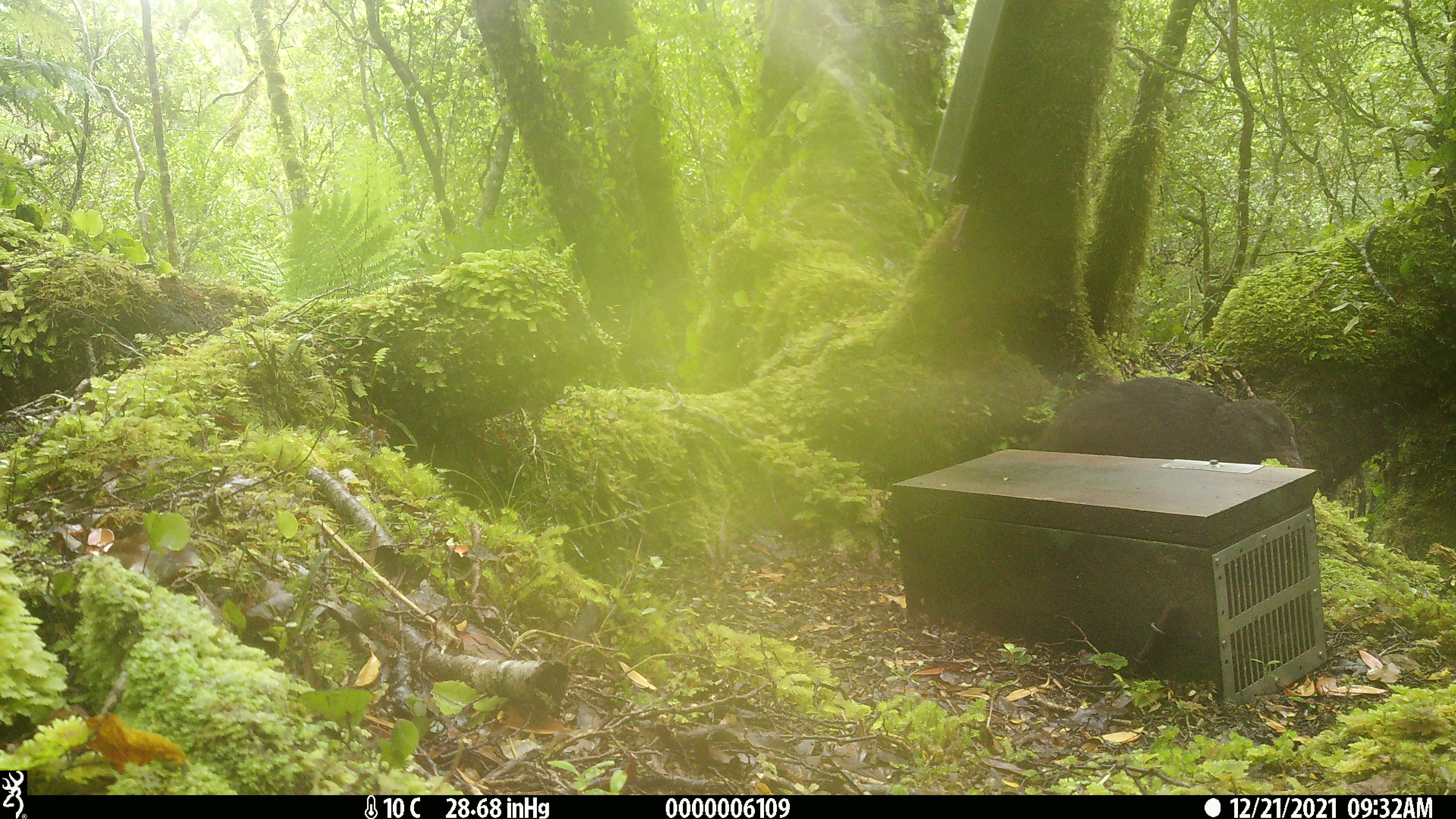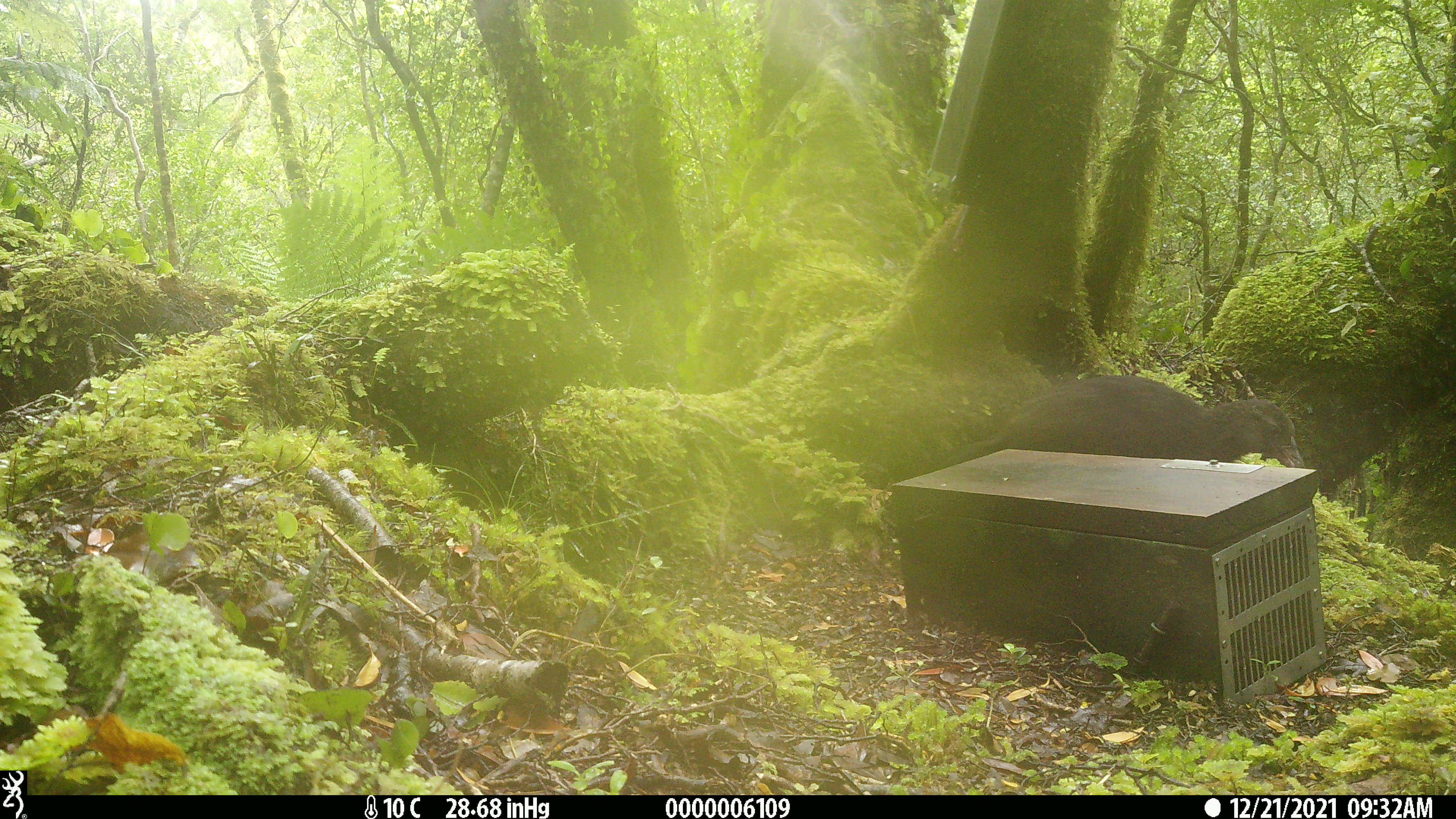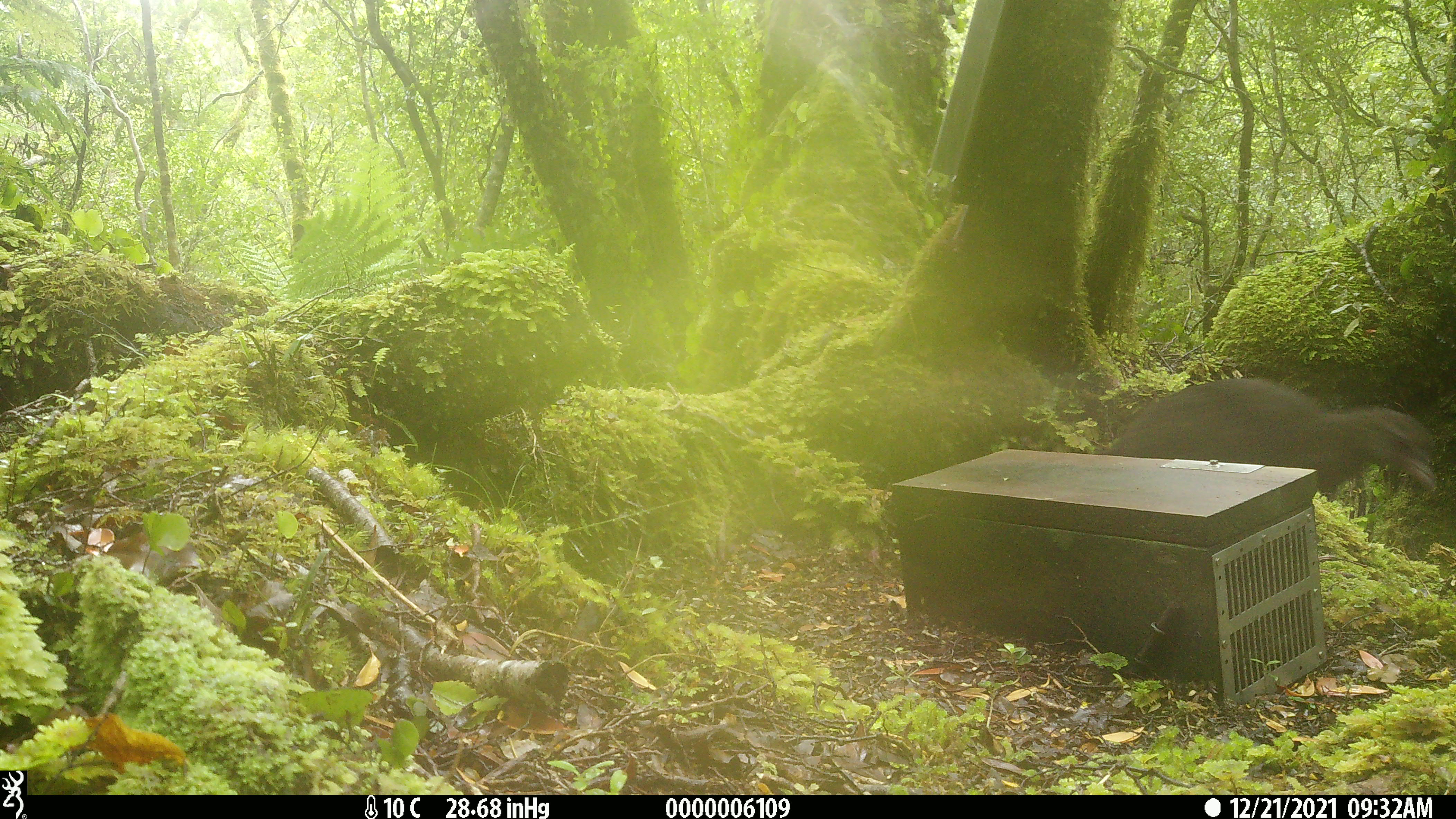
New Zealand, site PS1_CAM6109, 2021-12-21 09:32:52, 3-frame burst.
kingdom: Animalia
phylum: Chordata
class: Aves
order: Gruiformes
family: Rallidae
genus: Gallirallus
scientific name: Gallirallus australis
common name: weka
Weka (Gallirallus australis).